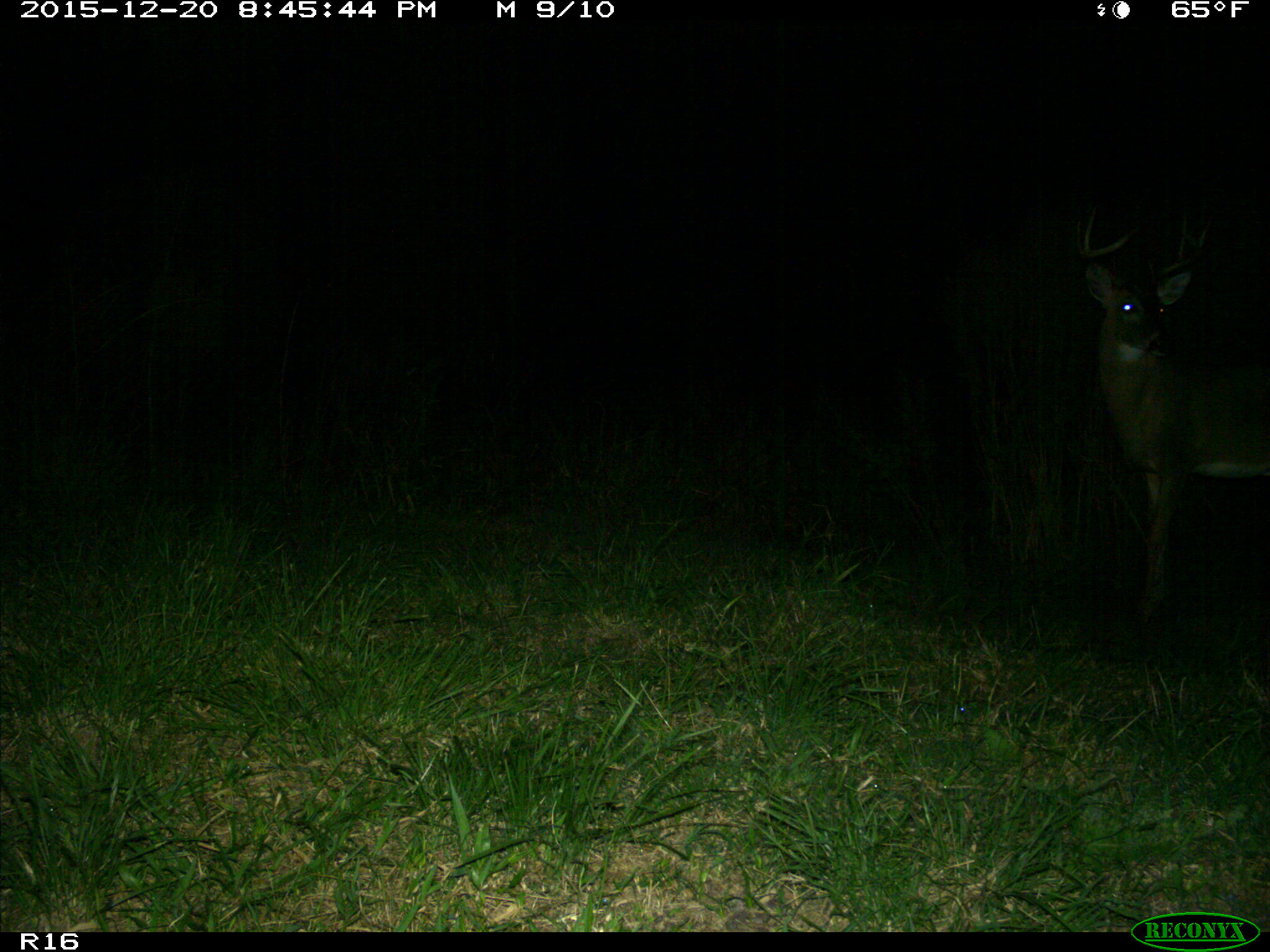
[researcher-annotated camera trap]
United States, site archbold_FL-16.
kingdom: Animalia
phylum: Chordata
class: Mammalia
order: Artiodactyla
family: Cervidae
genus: Odocoileus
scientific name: Odocoileus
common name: deer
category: unidentified deer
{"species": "unidentified deer (deer) (Odocoileus)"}